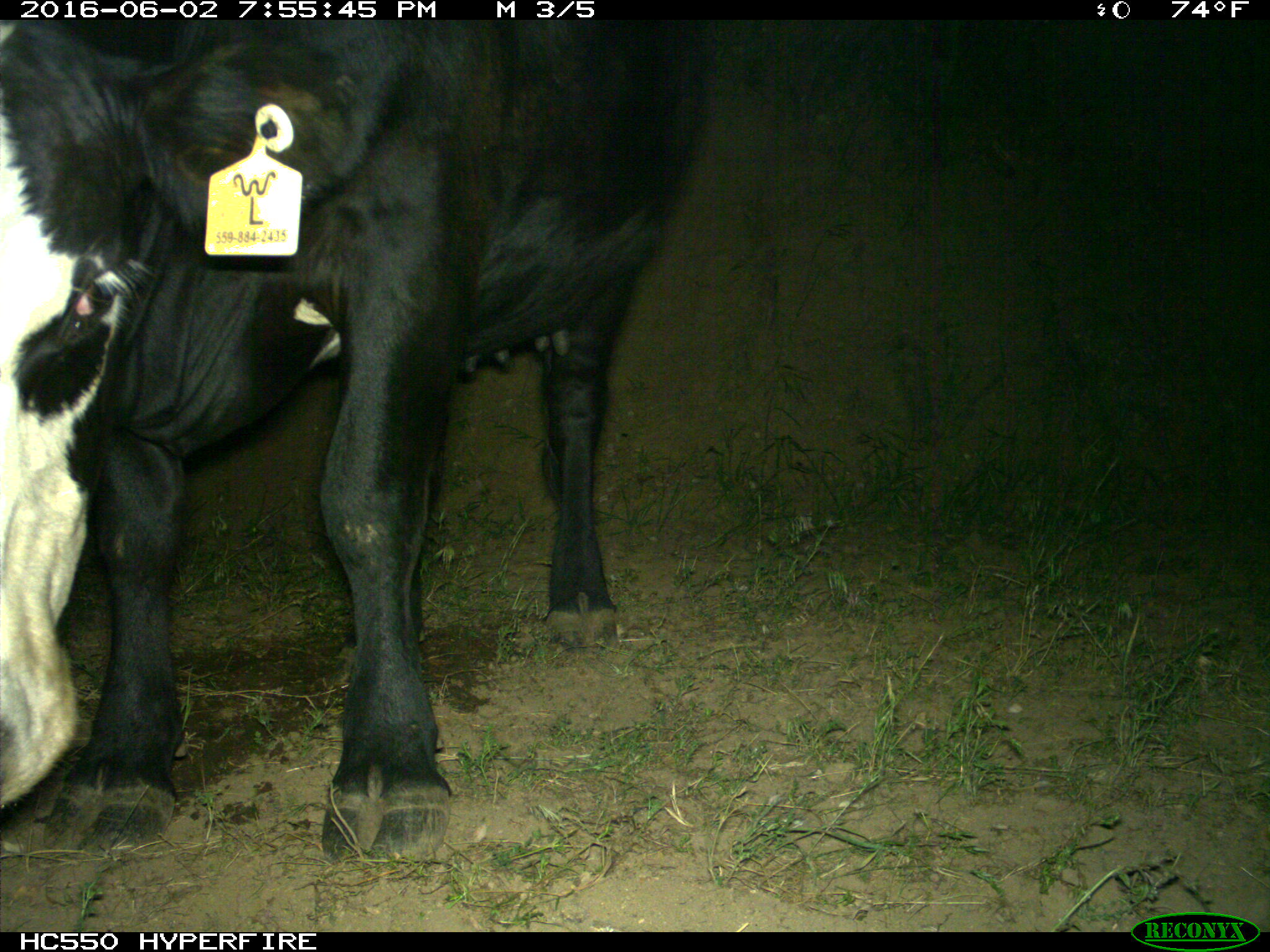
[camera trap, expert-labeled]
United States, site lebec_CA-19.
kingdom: Animalia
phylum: Chordata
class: Mammalia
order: Artiodactyla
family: Bovidae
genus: Bos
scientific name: Bos taurus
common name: domestic cow